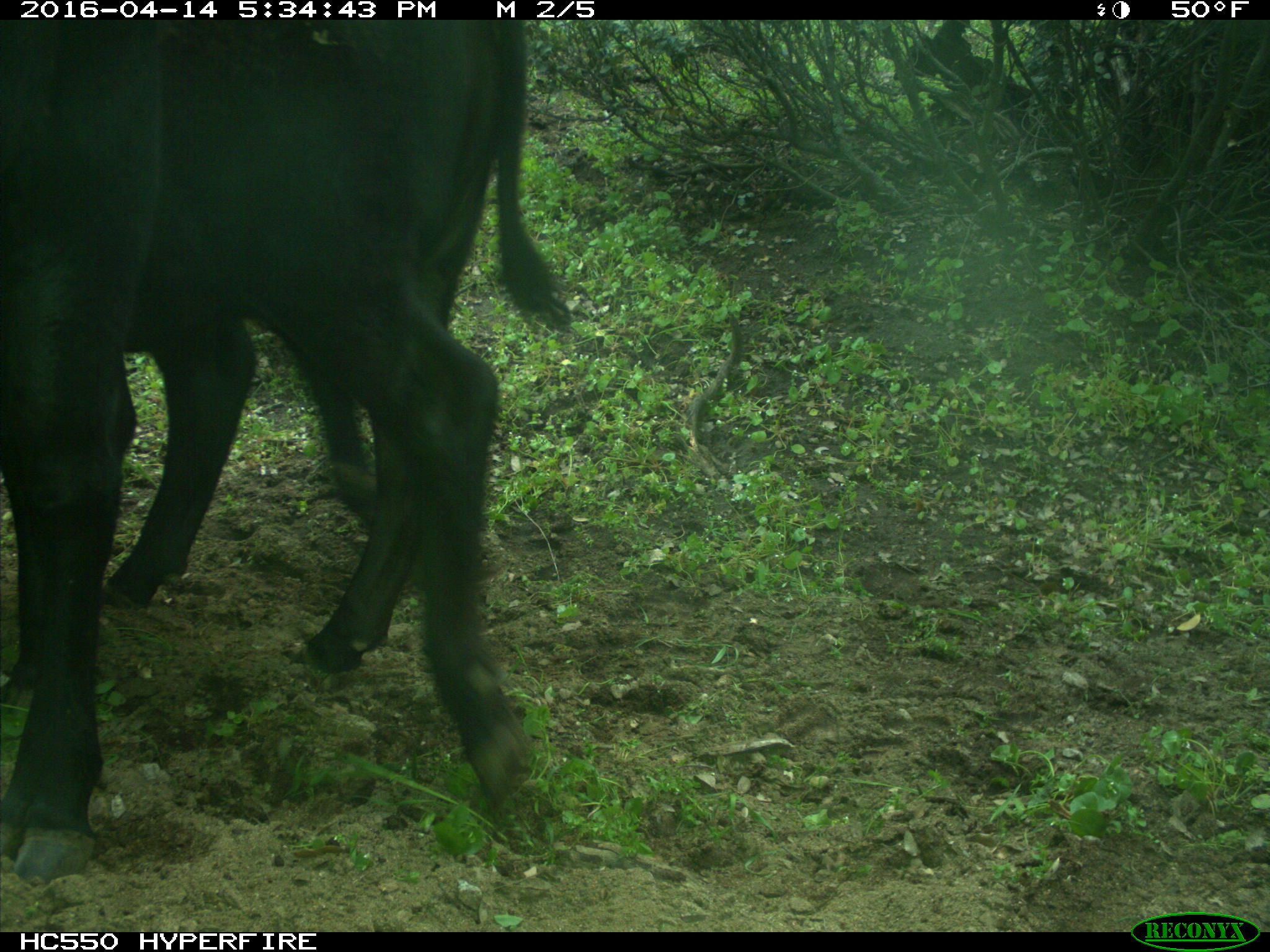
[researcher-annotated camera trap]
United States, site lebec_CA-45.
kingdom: Animalia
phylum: Chordata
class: Mammalia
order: Artiodactyla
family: Bovidae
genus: Bos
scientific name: Bos taurus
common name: domestic cow